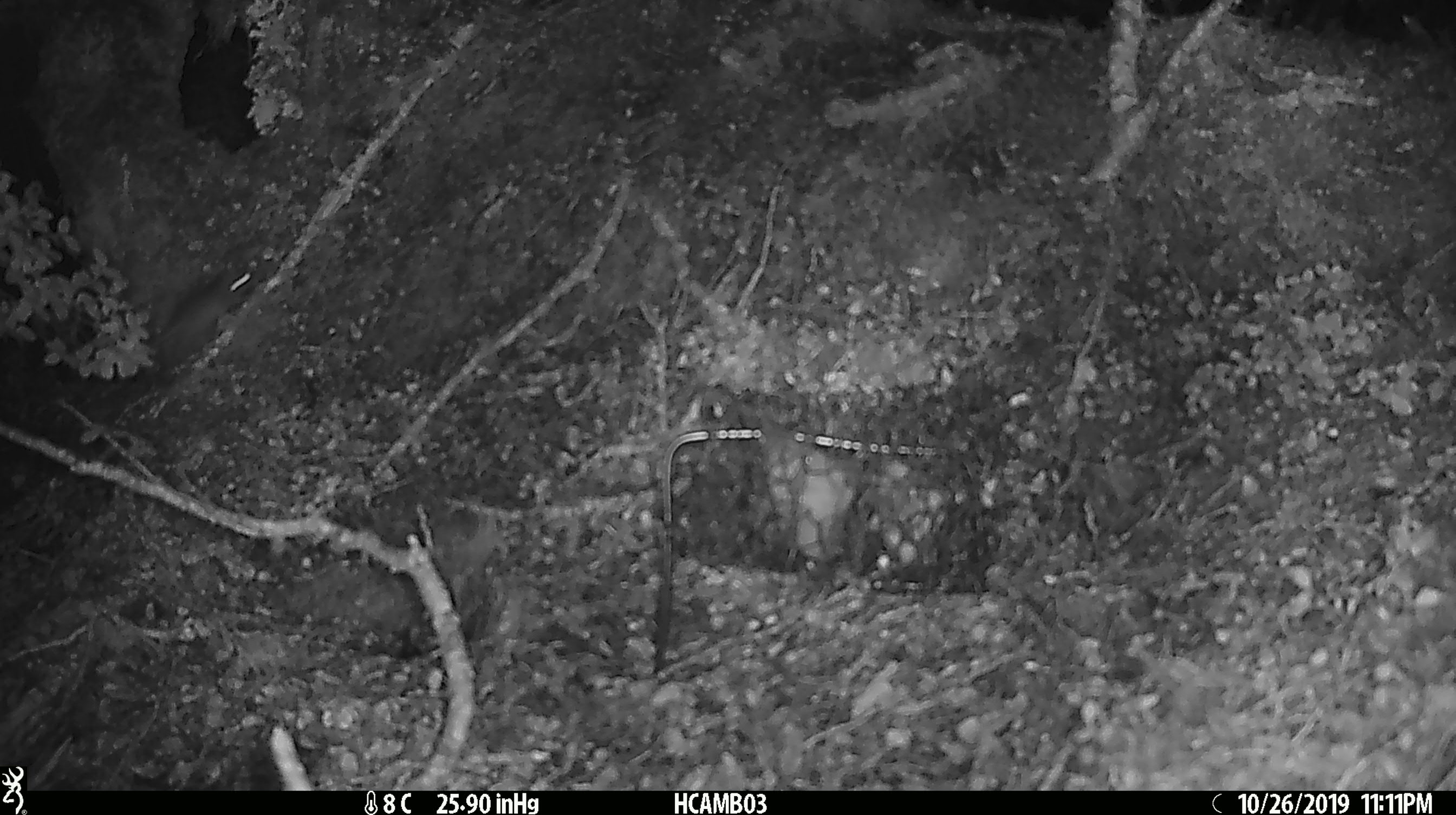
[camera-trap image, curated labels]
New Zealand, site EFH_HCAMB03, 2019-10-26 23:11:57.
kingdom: Animalia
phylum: Chordata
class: Mammalia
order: Rodentia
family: Muridae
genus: Mus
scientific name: Mus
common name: mouse